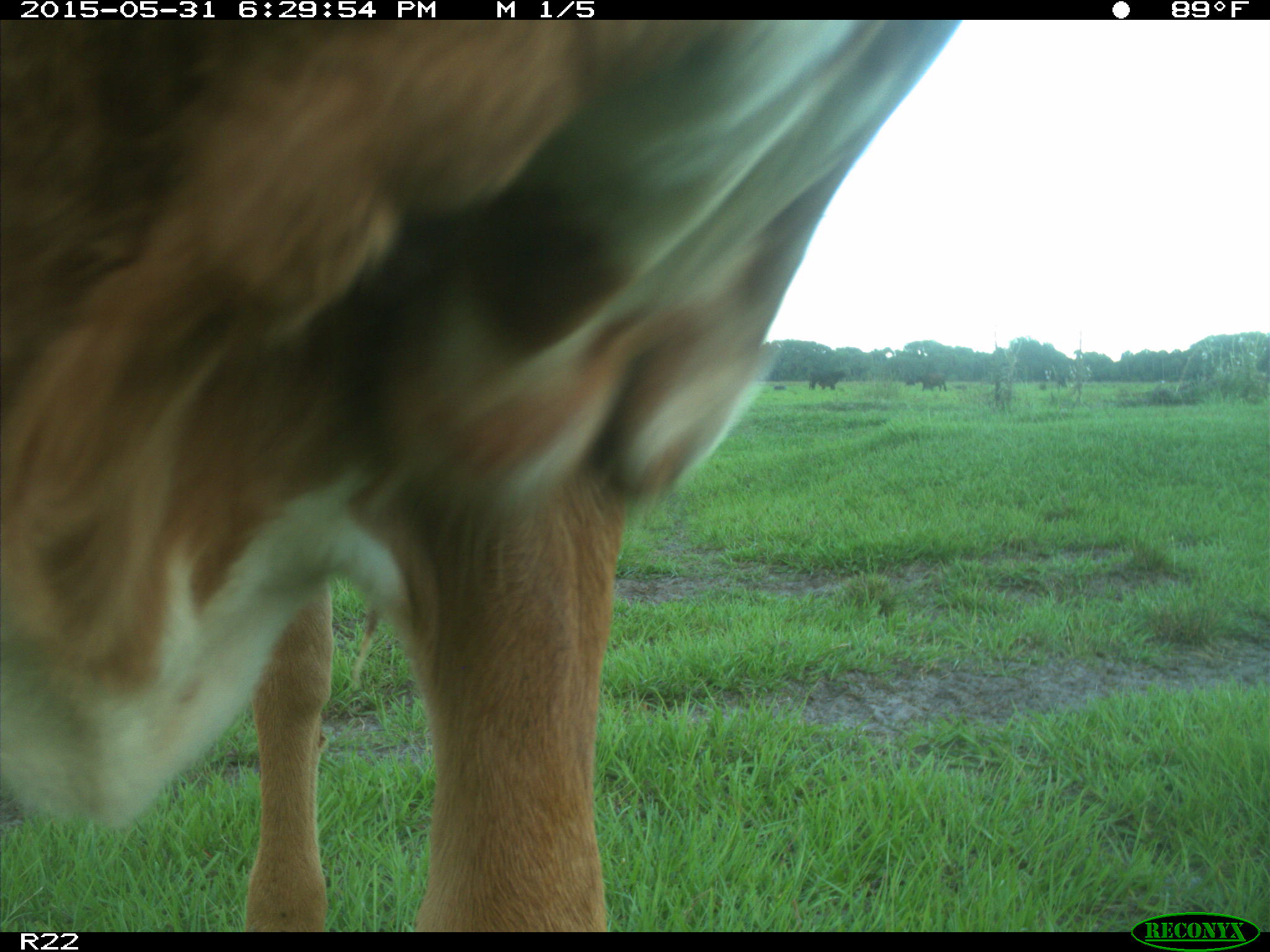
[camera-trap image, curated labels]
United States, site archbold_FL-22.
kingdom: Animalia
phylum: Chordata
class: Mammalia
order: Artiodactyla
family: Bovidae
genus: Bos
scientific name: Bos taurus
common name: domestic cow